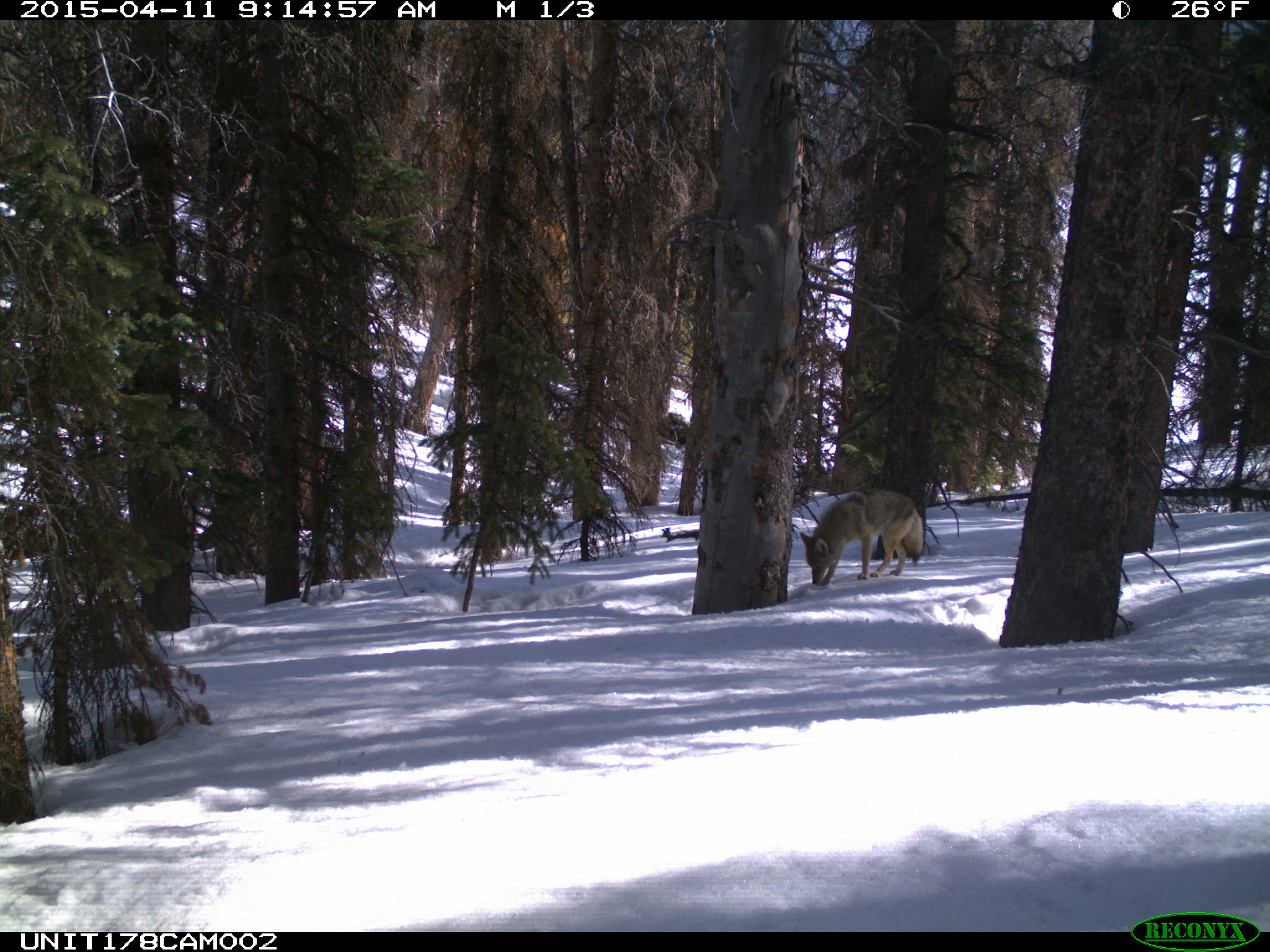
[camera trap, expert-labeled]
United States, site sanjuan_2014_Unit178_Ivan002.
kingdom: Animalia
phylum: Chordata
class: Mammalia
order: Carnivora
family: Canidae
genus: Canis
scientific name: Canis latrans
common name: coyote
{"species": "Canis latrans (coyote)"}